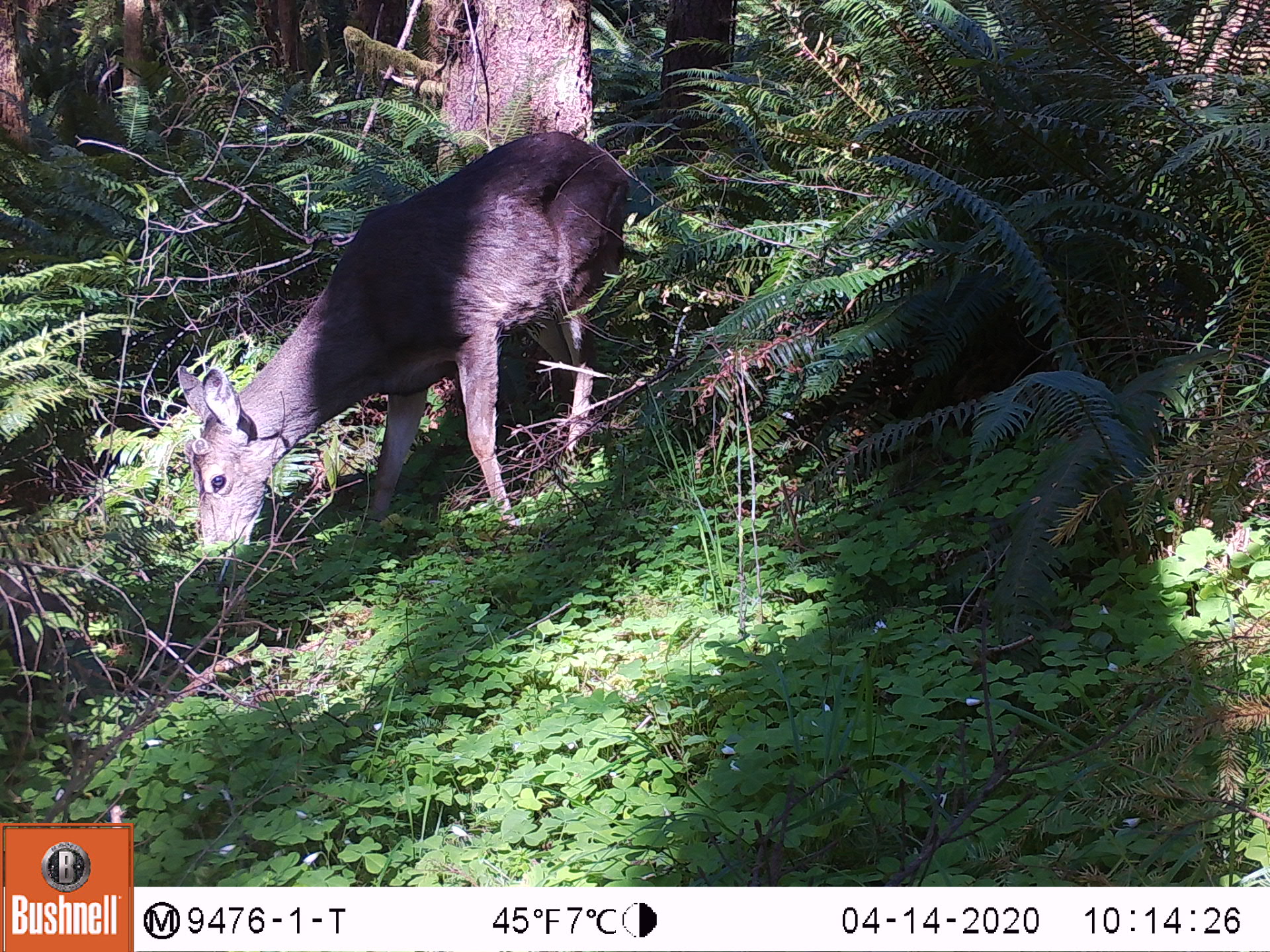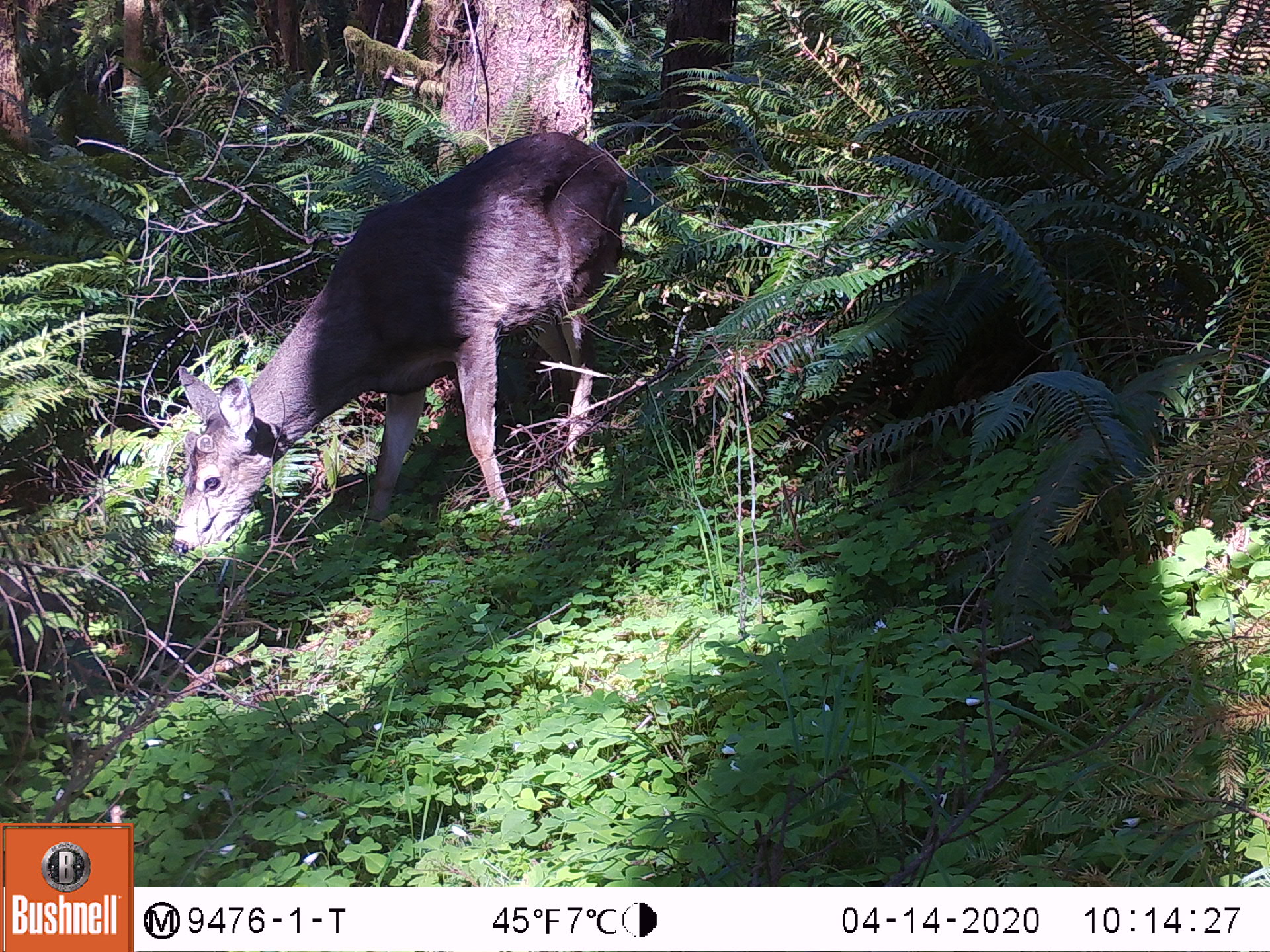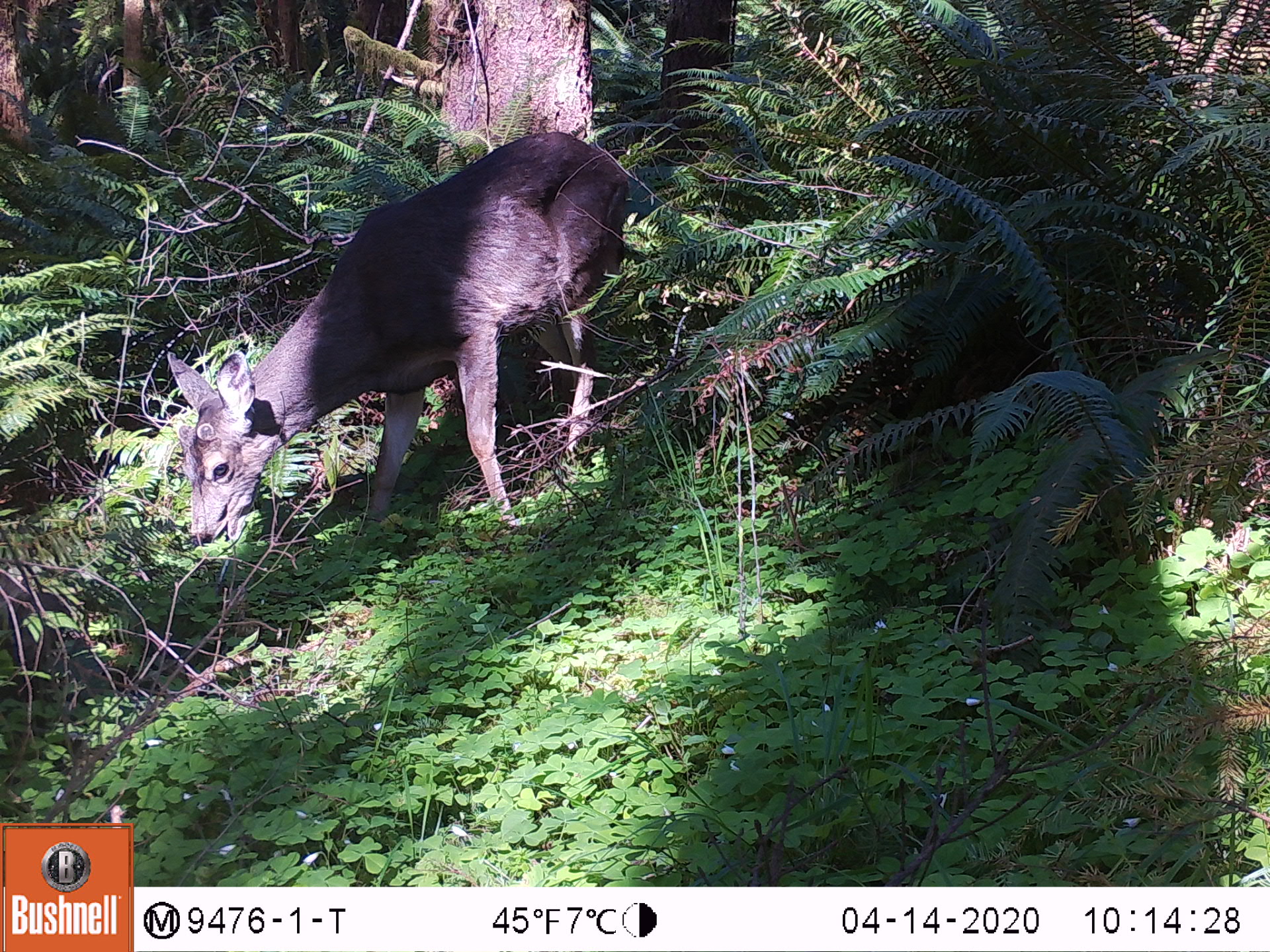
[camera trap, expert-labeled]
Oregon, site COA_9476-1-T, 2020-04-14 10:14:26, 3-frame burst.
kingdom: Animalia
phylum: Chordata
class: Mammalia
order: Artiodactyla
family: Cervidae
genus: Odocoileus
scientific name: Odocoileus hemionus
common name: black-tailed deer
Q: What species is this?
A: Black-tailed deer (Odocoileus hemionus).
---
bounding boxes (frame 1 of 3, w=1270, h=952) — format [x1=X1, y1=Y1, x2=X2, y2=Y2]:
black-tailed deer: [x1=168, y1=102, x2=655, y2=591]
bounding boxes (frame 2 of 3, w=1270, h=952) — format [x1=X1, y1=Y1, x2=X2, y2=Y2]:
black-tailed deer: [x1=166, y1=117, x2=640, y2=554]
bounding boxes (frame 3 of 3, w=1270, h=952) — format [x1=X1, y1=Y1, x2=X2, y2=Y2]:
black-tailed deer: [x1=157, y1=115, x2=638, y2=563]